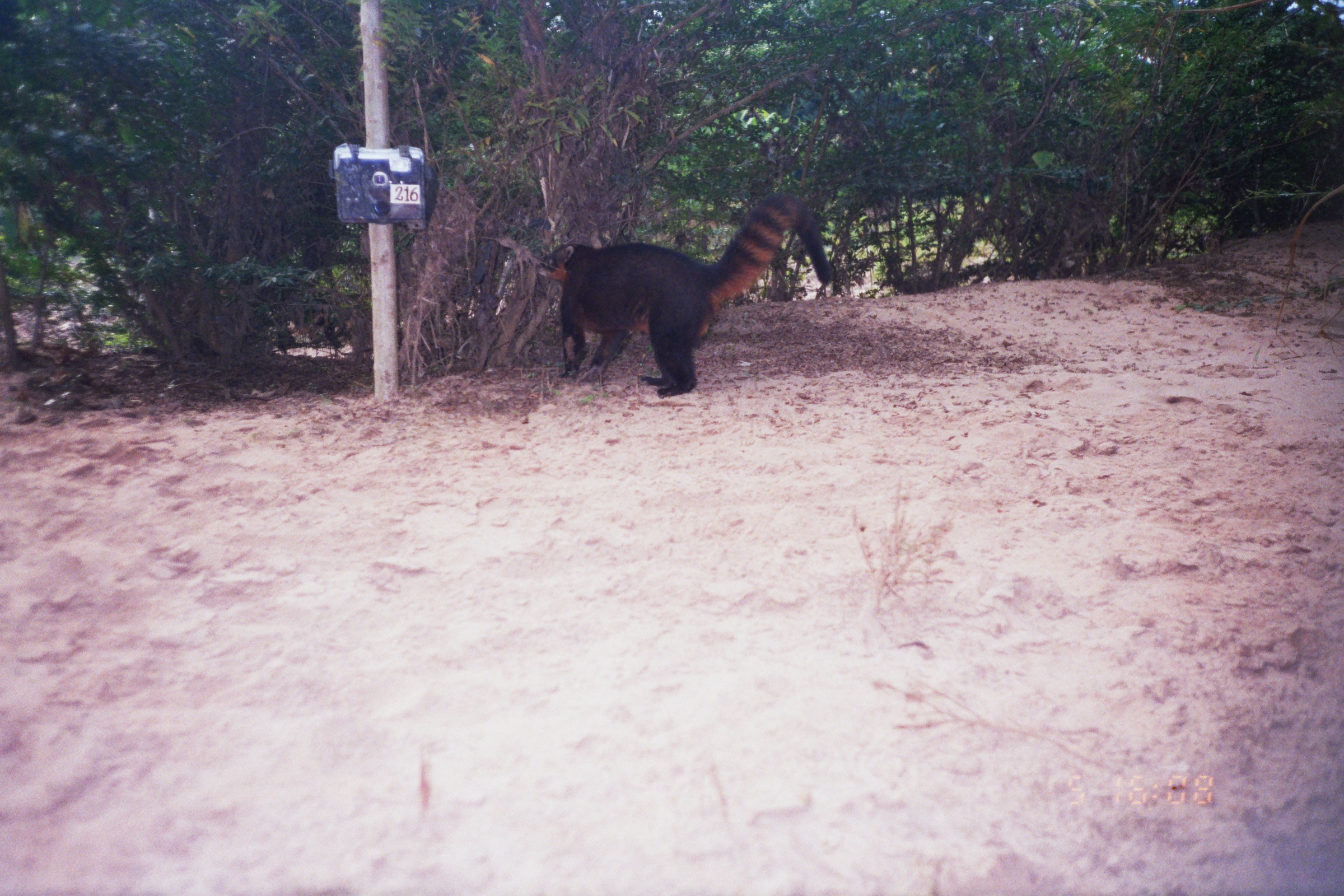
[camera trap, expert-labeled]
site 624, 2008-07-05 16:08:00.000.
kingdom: Animalia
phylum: Chordata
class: Mammalia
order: Carnivora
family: Procyonidae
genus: Nasua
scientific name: Nasua nasua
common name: south american coati